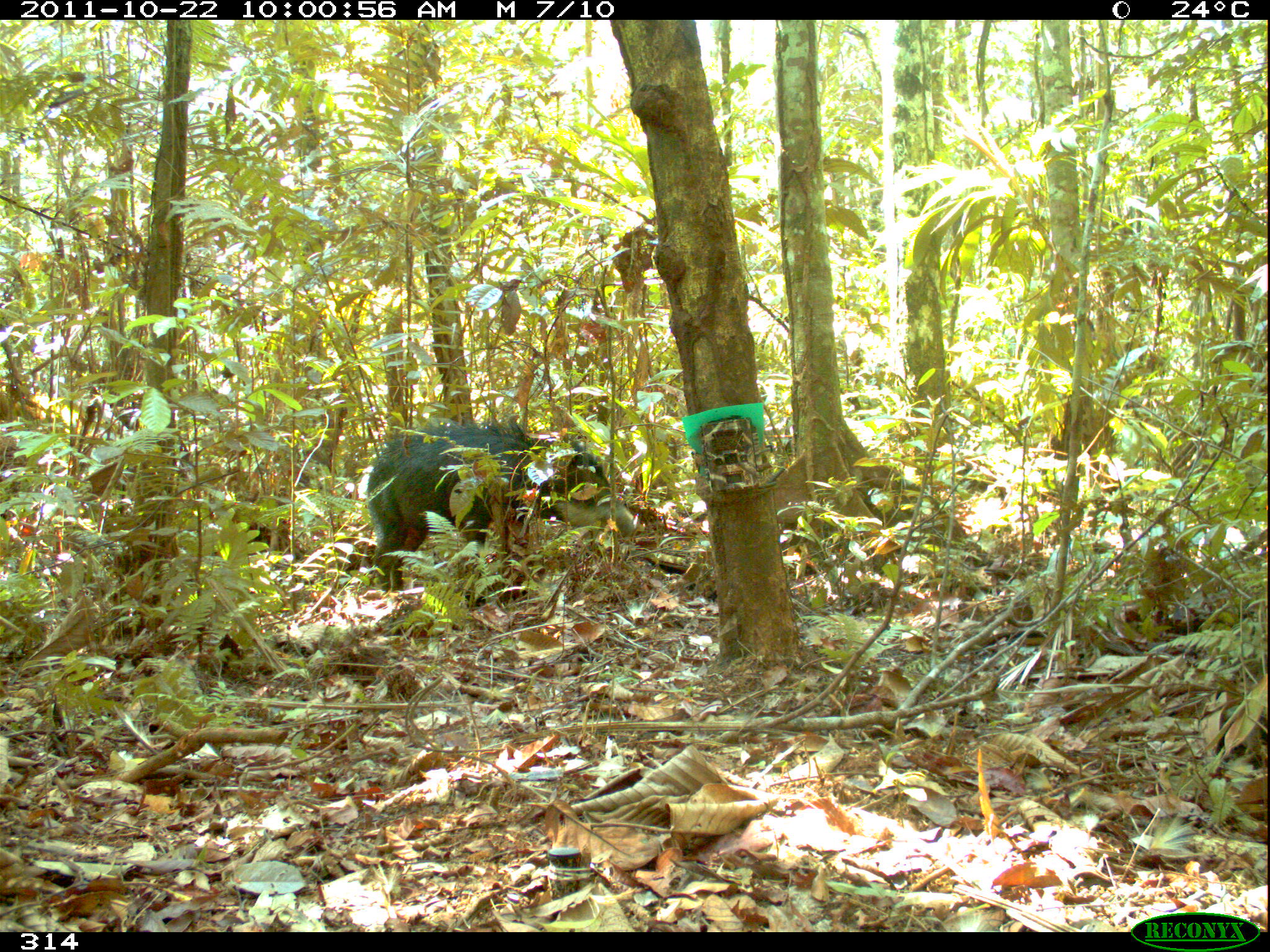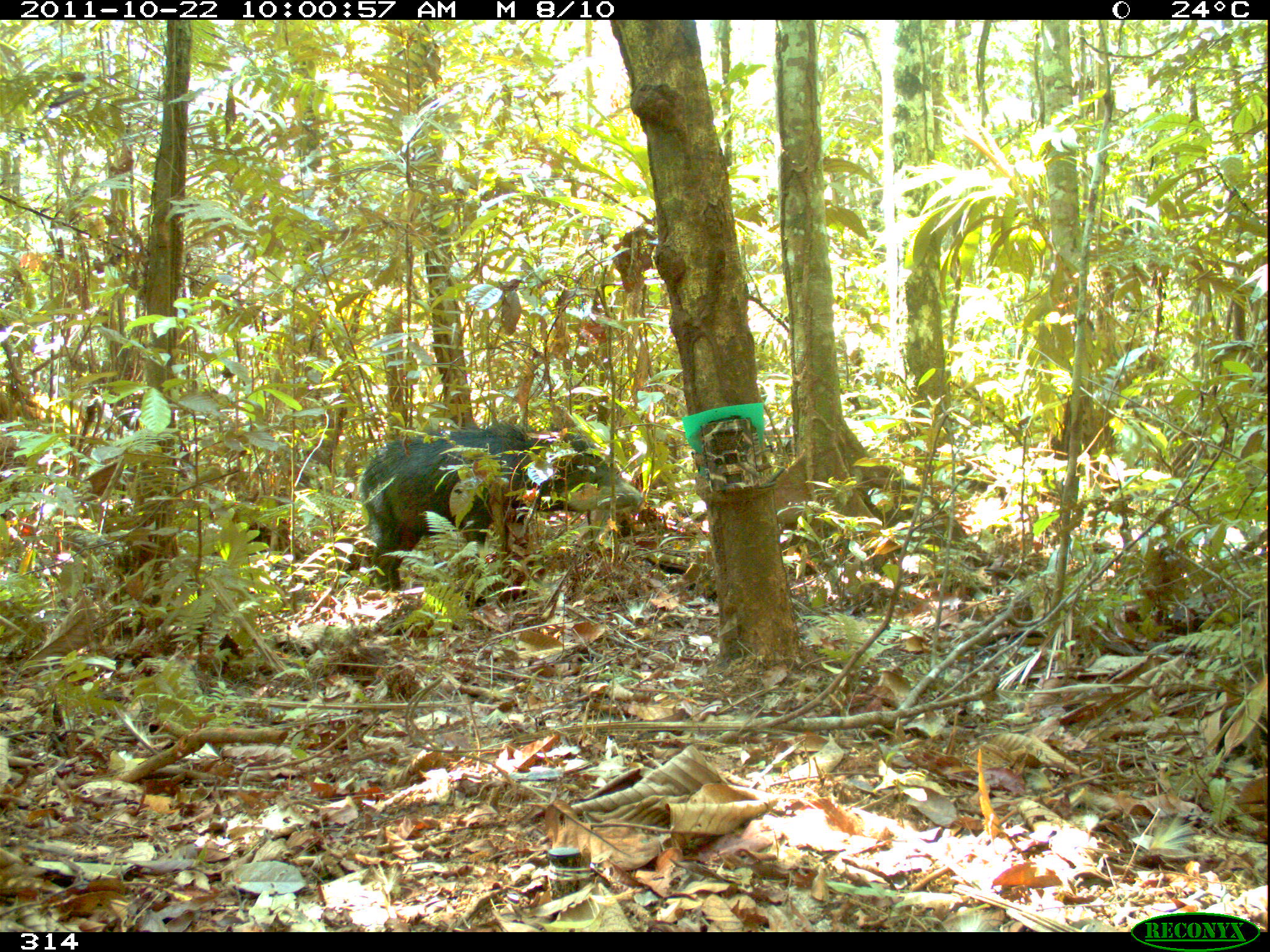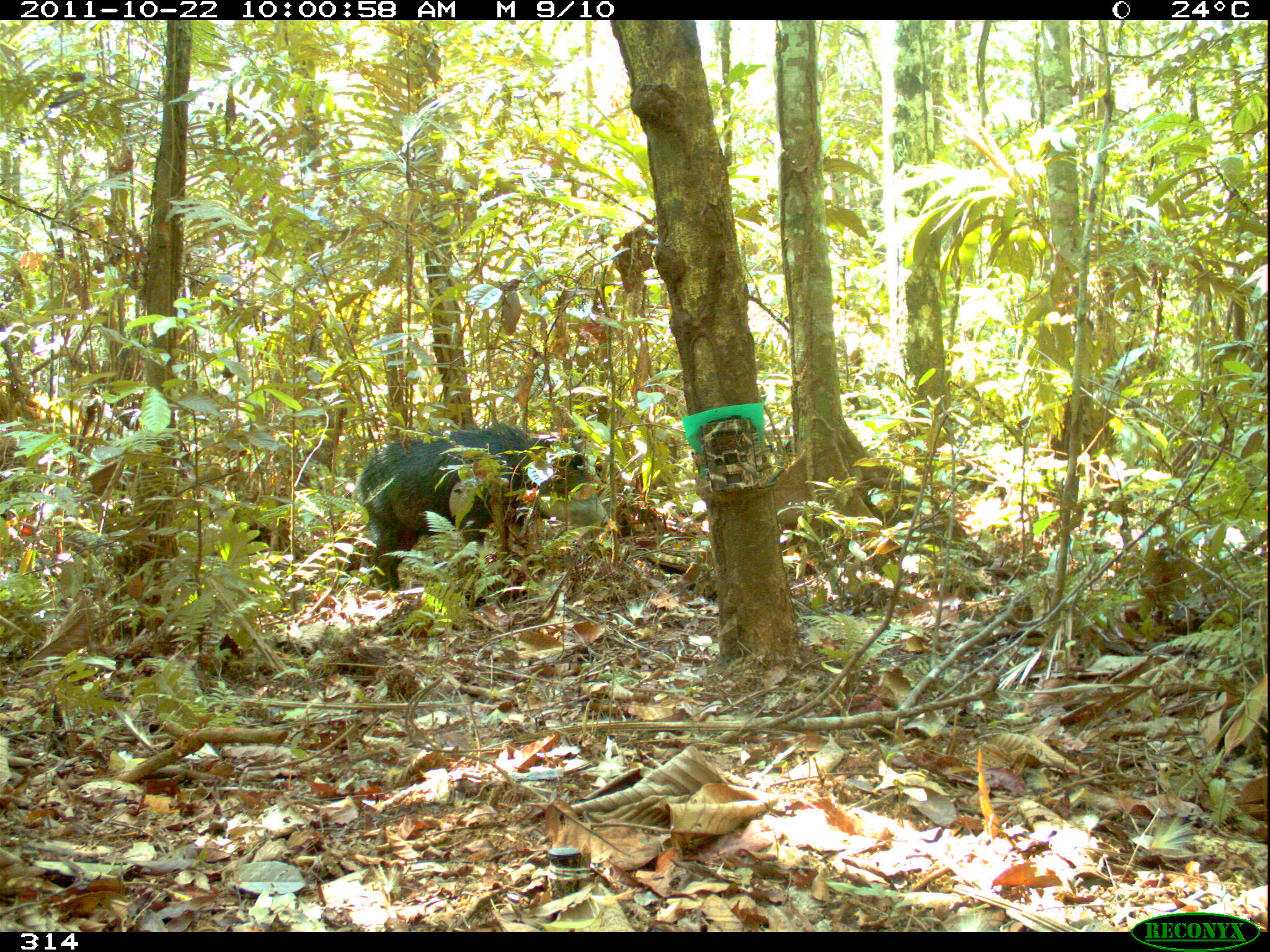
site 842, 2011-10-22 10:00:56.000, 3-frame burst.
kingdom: Animalia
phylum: Chordata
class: Mammalia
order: Artiodactyla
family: Tayassuidae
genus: Tayassu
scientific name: Tayassu pecari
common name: white-lipped peccary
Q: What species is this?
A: Tayassu pecari (white-lipped peccary).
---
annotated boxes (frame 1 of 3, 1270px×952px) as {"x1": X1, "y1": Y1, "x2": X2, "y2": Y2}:
tayassu pecari: {"x1": 363, "y1": 417, "x2": 636, "y2": 602}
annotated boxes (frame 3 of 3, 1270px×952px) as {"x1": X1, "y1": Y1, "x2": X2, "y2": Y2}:
tayassu pecari: {"x1": 357, "y1": 421, "x2": 612, "y2": 601}